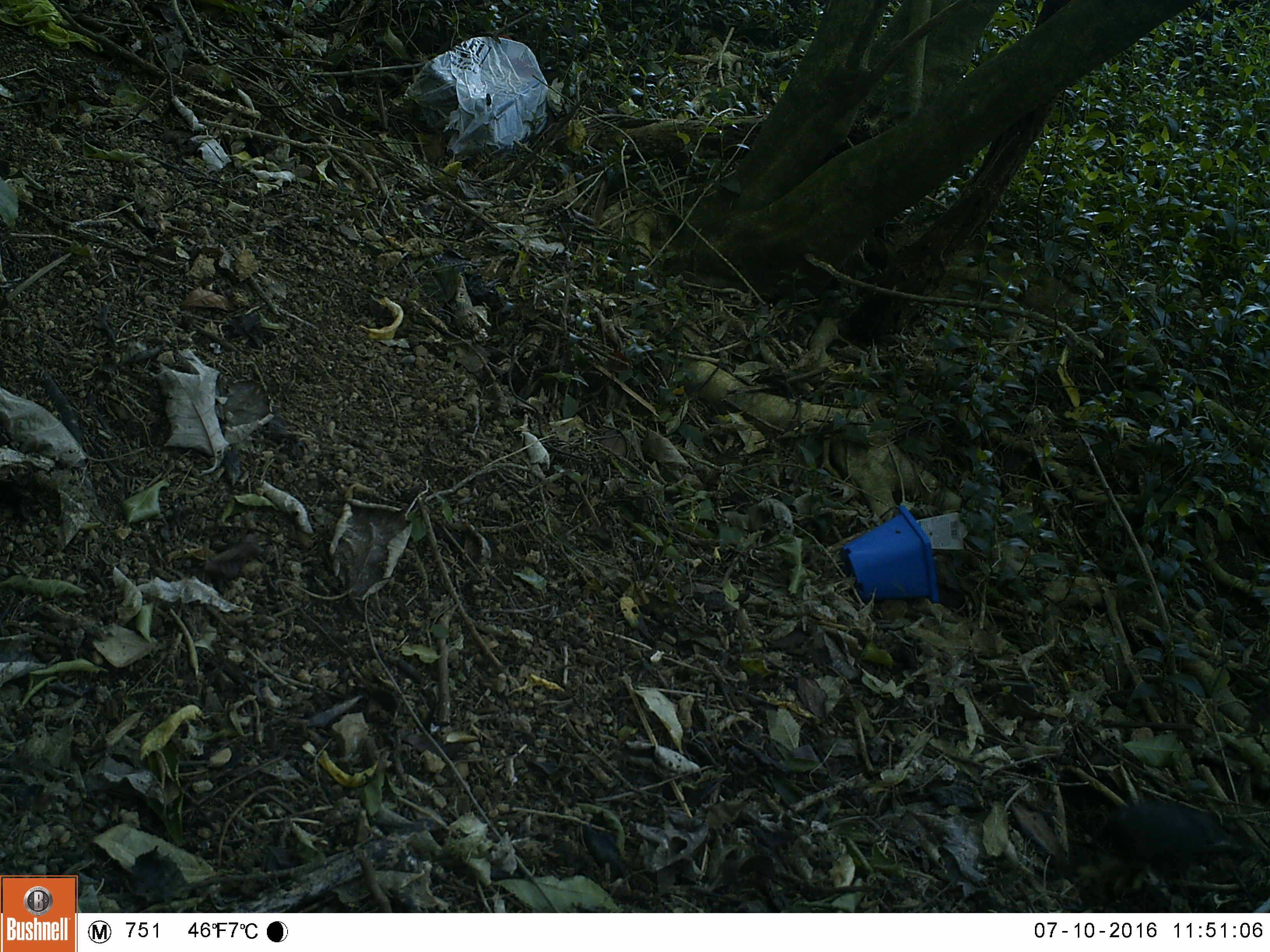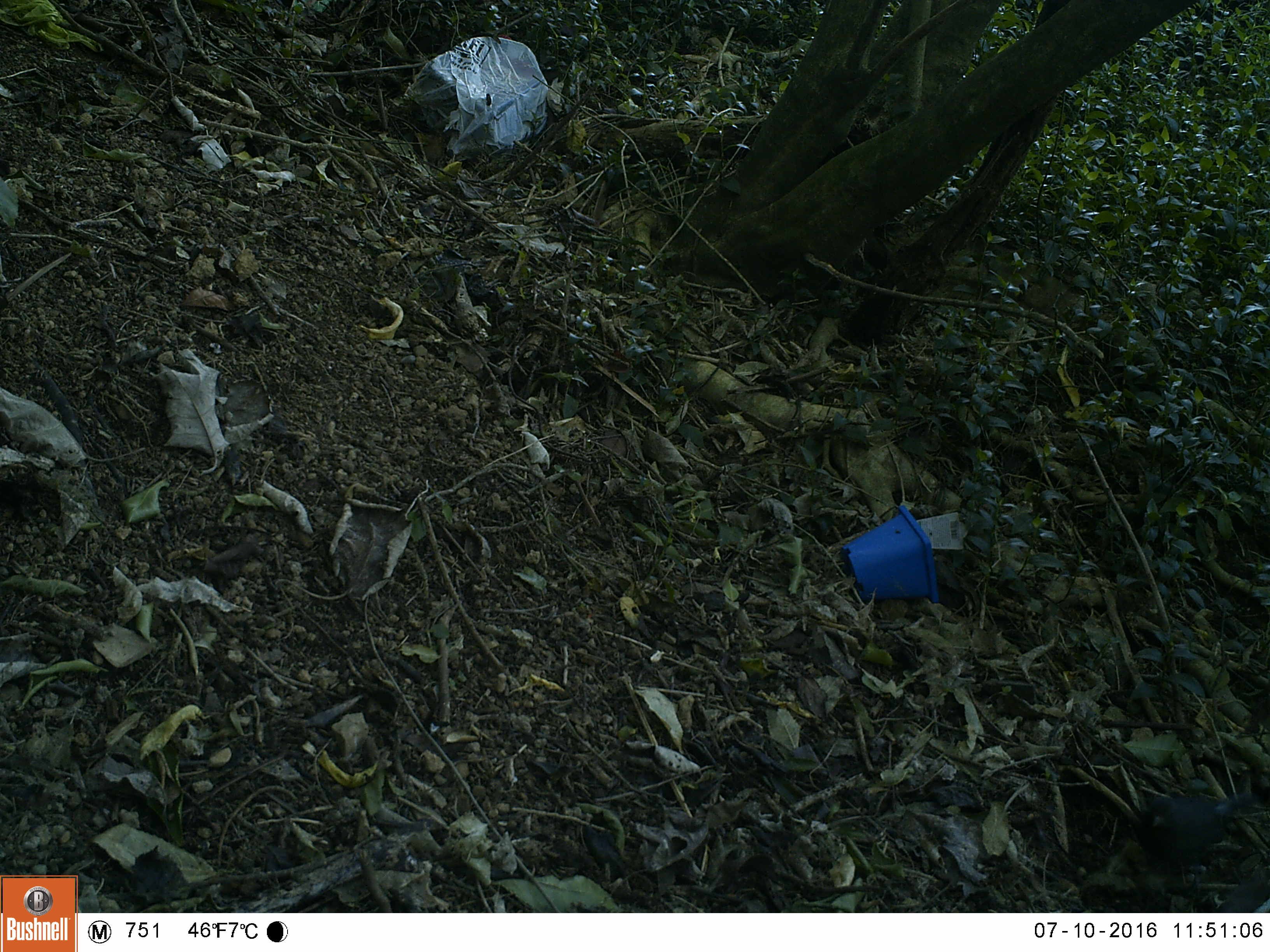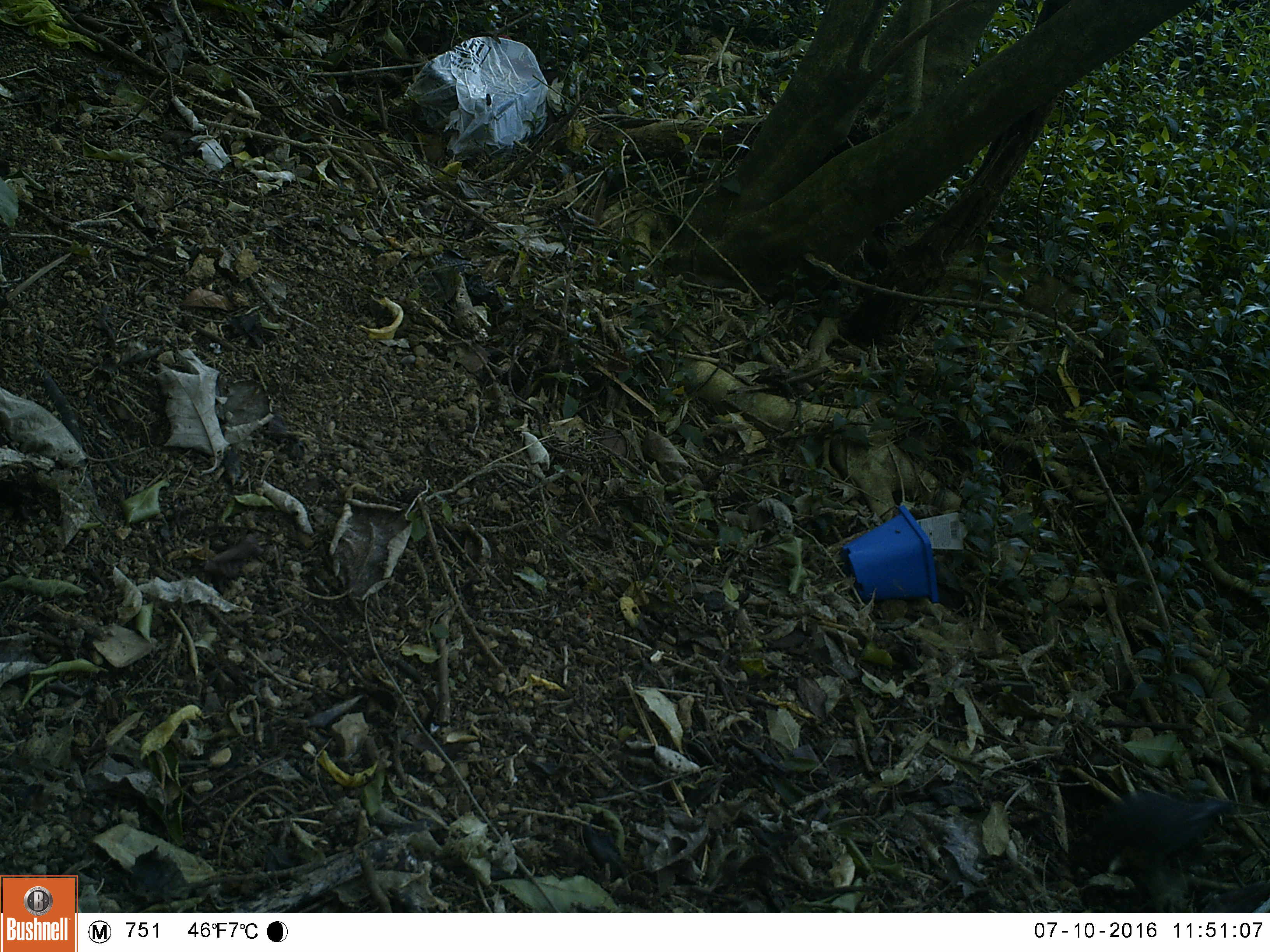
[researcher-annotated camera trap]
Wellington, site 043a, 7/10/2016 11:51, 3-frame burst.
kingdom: Animalia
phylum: Chordata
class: Aves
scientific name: Aves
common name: bird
Bird (Aves).